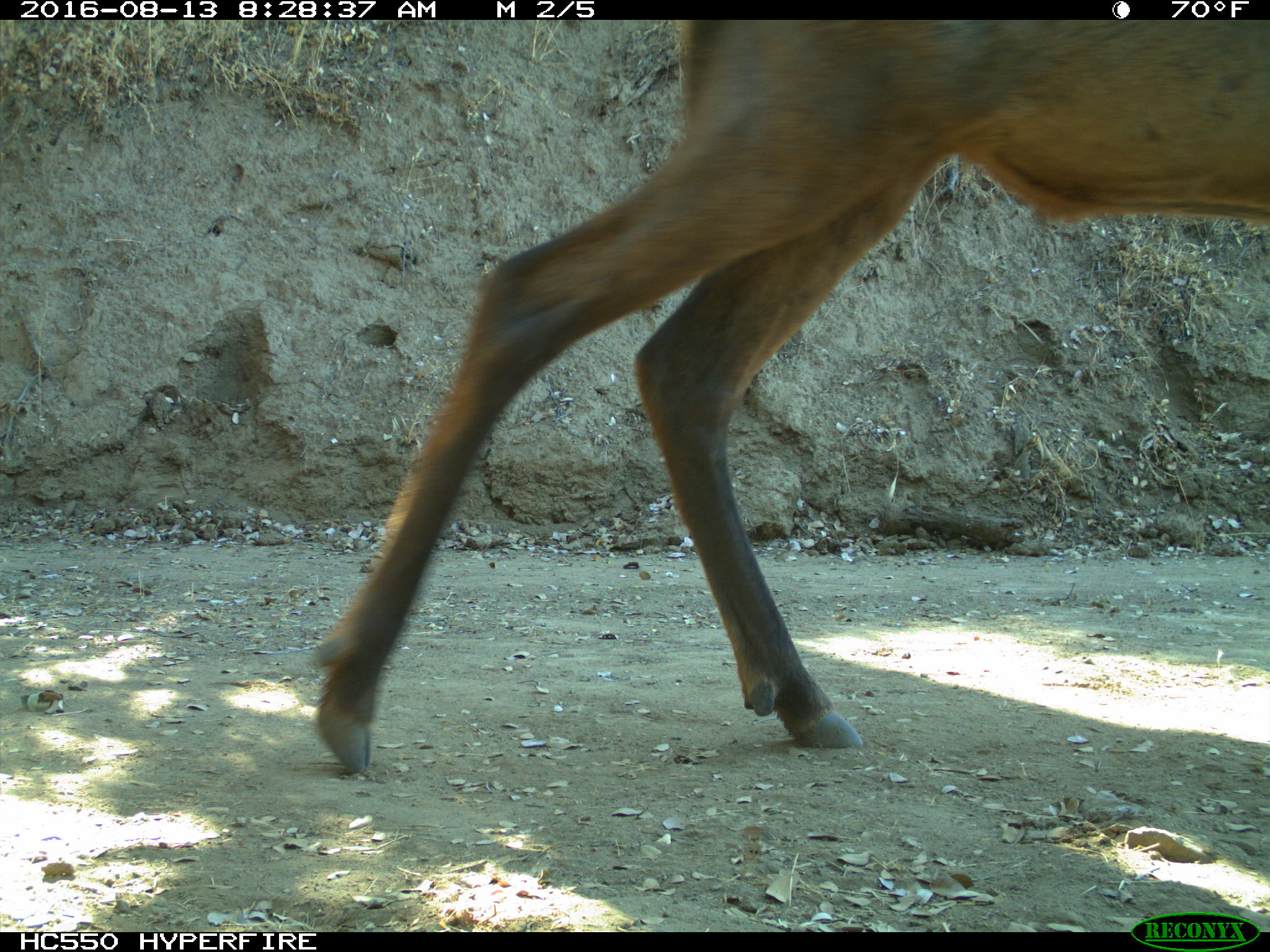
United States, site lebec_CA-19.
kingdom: Animalia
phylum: Chordata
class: Mammalia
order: Artiodactyla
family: Cervidae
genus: Cervus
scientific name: Cervus canadensis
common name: elk